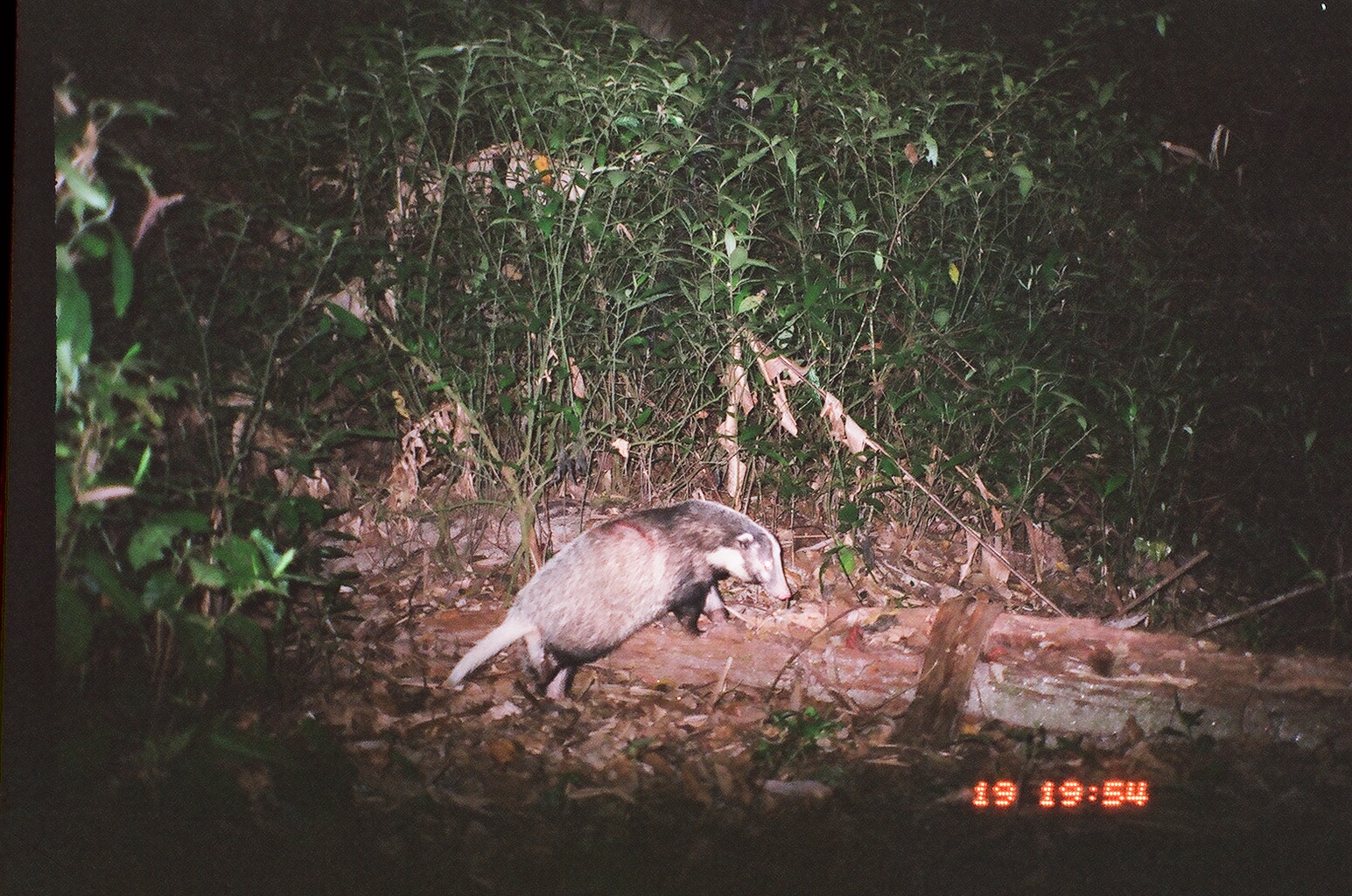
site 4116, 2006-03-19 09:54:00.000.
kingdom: Animalia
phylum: Chordata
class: Mammalia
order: Carnivora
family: Mustelidae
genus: Arctonyx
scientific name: Arctonyx collaris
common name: greater hog badger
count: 1